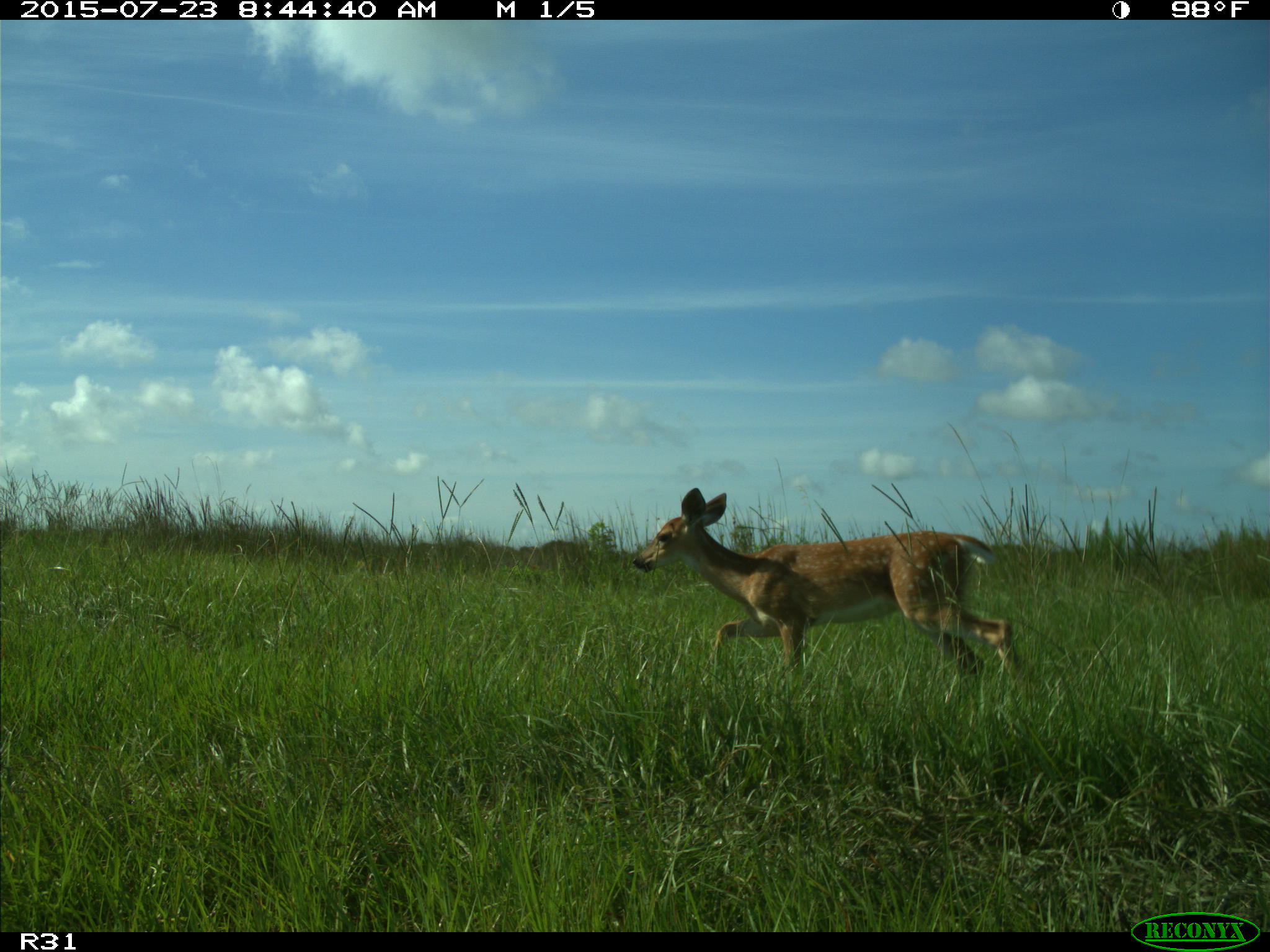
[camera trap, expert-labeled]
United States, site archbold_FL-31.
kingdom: Animalia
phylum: Chordata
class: Mammalia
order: Artiodactyla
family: Cervidae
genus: Odocoileus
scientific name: Odocoileus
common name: deer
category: unidentified deer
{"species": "unidentified deer (deer) (Odocoileus)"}